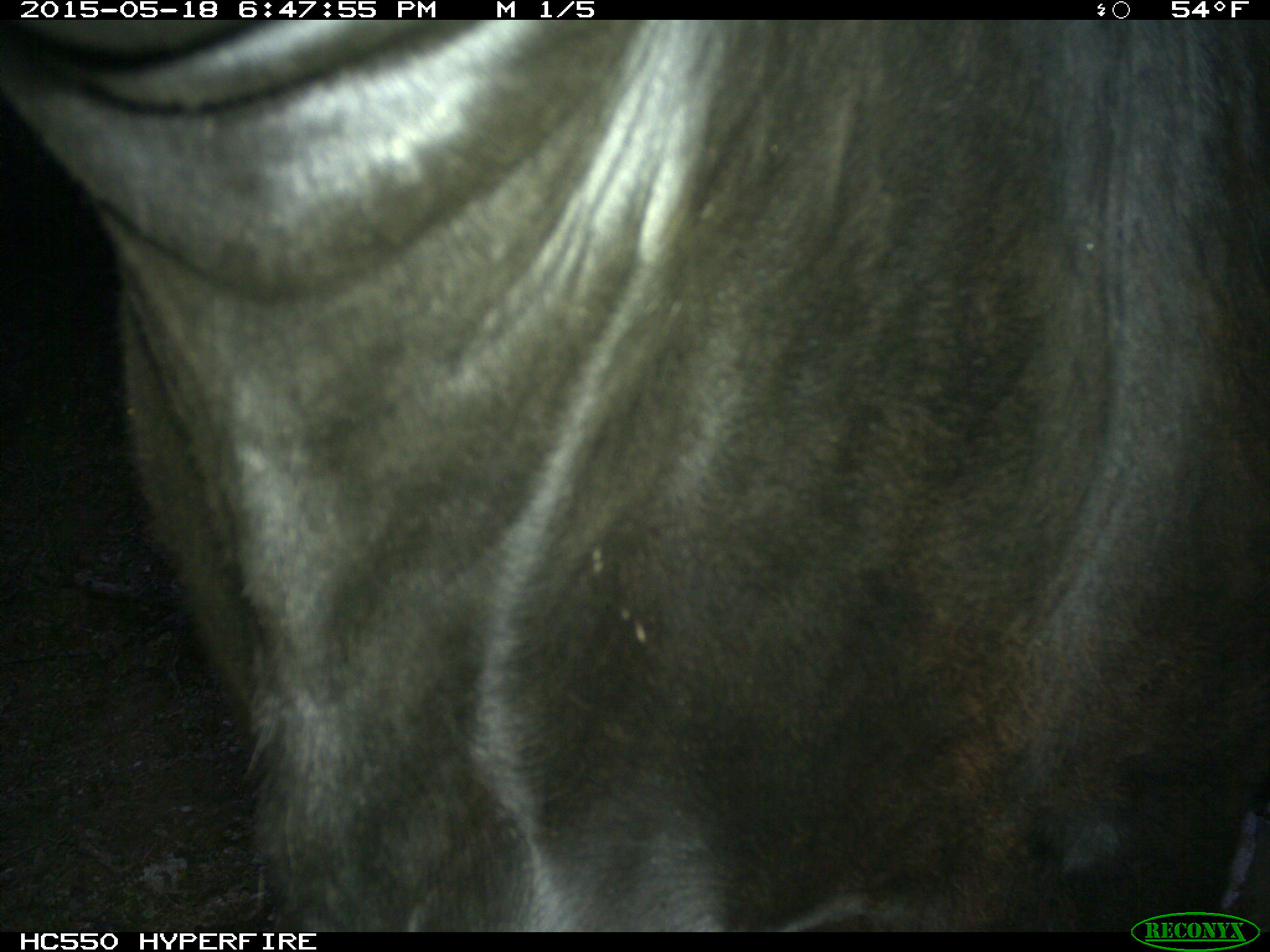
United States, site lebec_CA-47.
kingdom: Animalia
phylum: Chordata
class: Mammalia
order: Artiodactyla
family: Bovidae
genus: Bos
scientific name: Bos taurus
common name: domestic cow